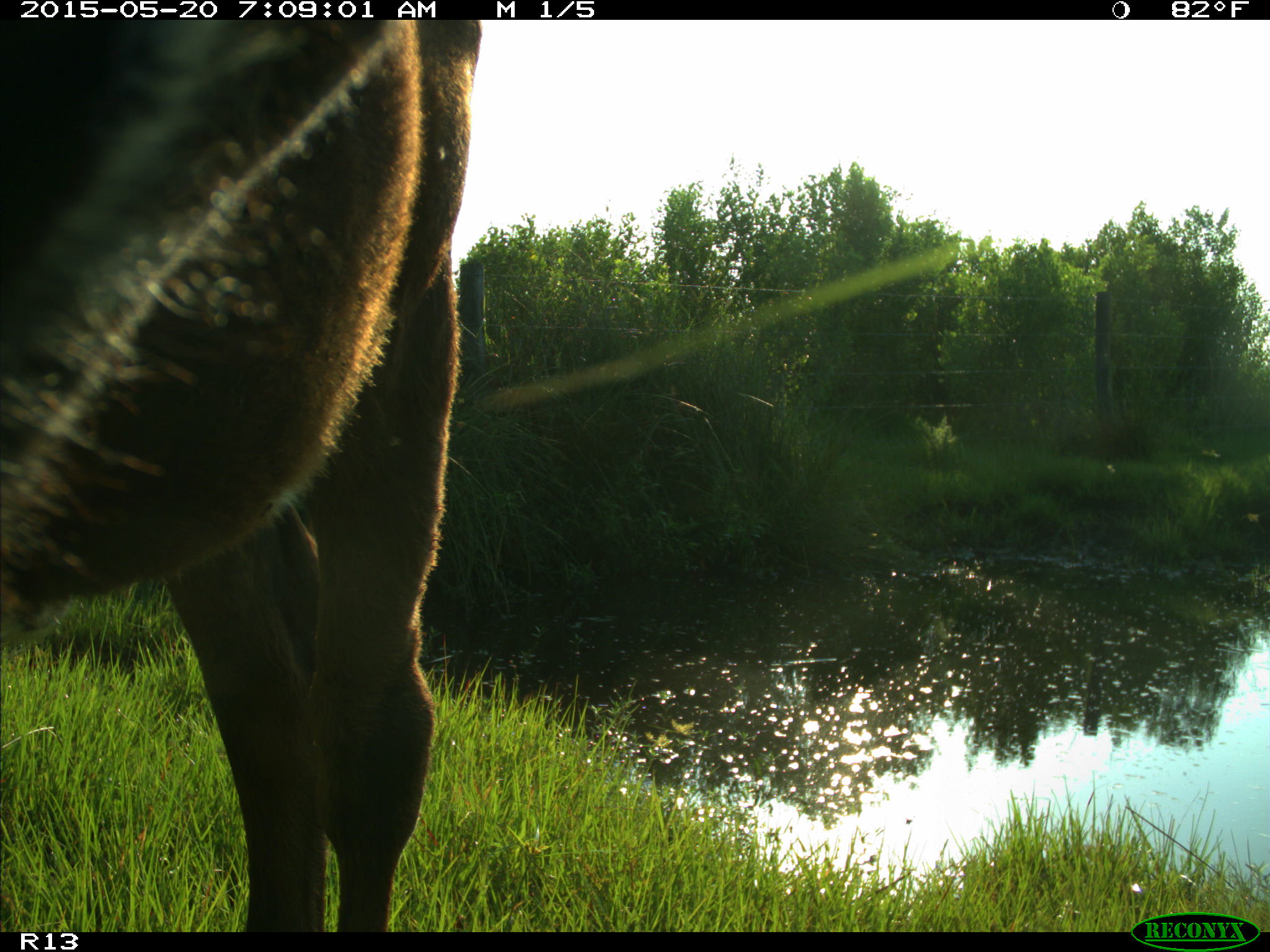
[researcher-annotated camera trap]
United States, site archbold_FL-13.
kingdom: Animalia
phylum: Chordata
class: Mammalia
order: Artiodactyla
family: Bovidae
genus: Bos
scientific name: Bos taurus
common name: domestic cow